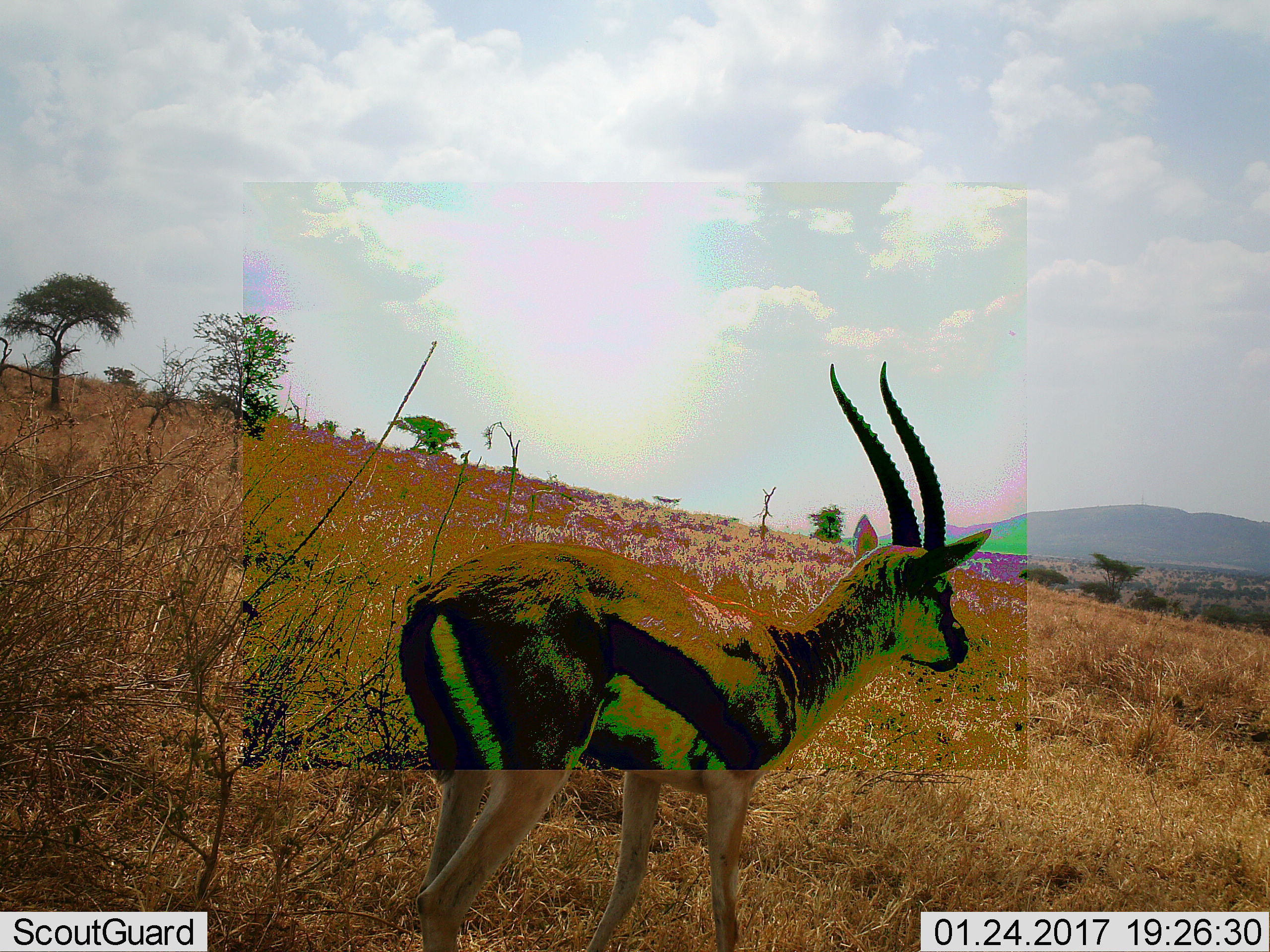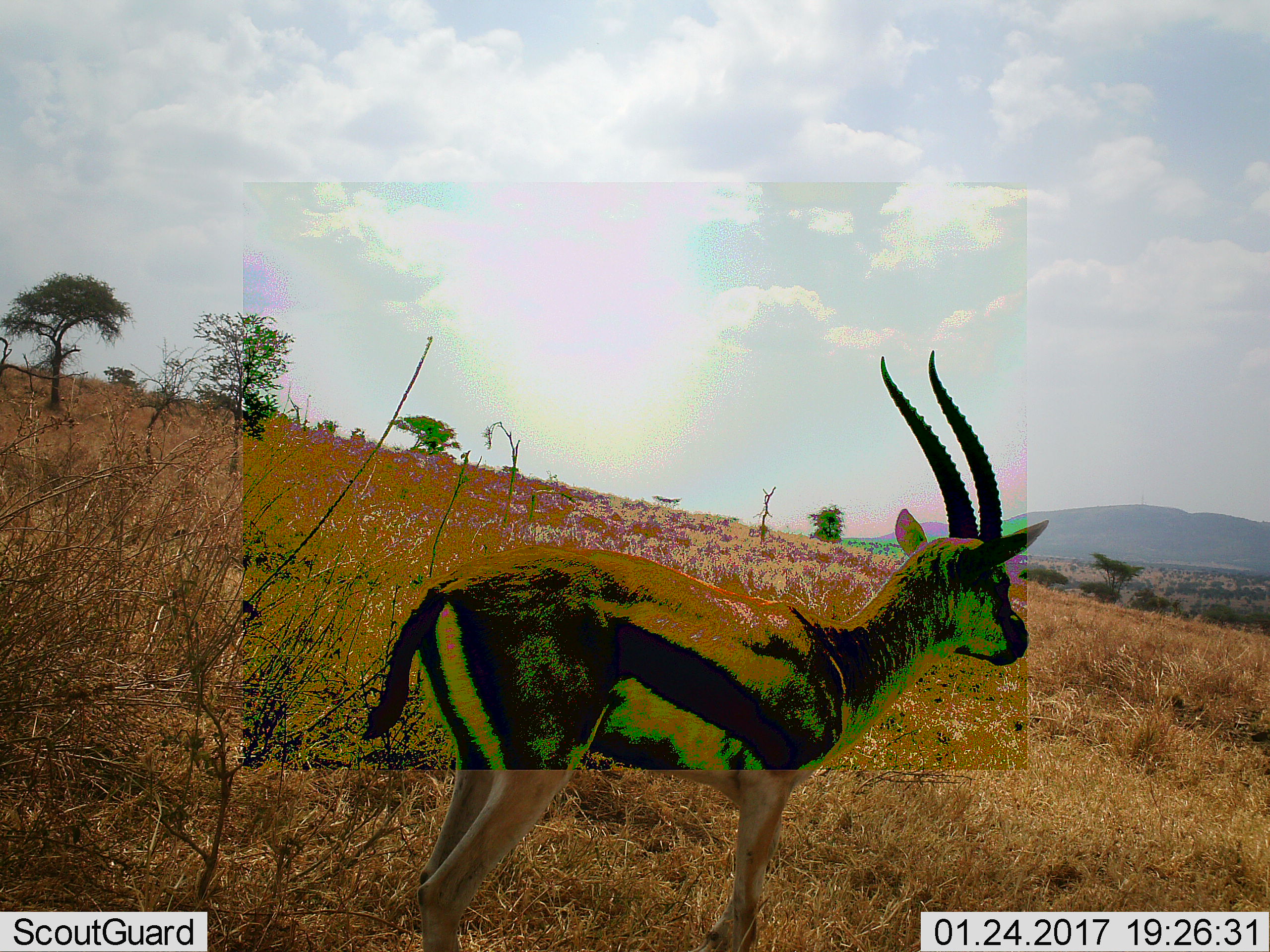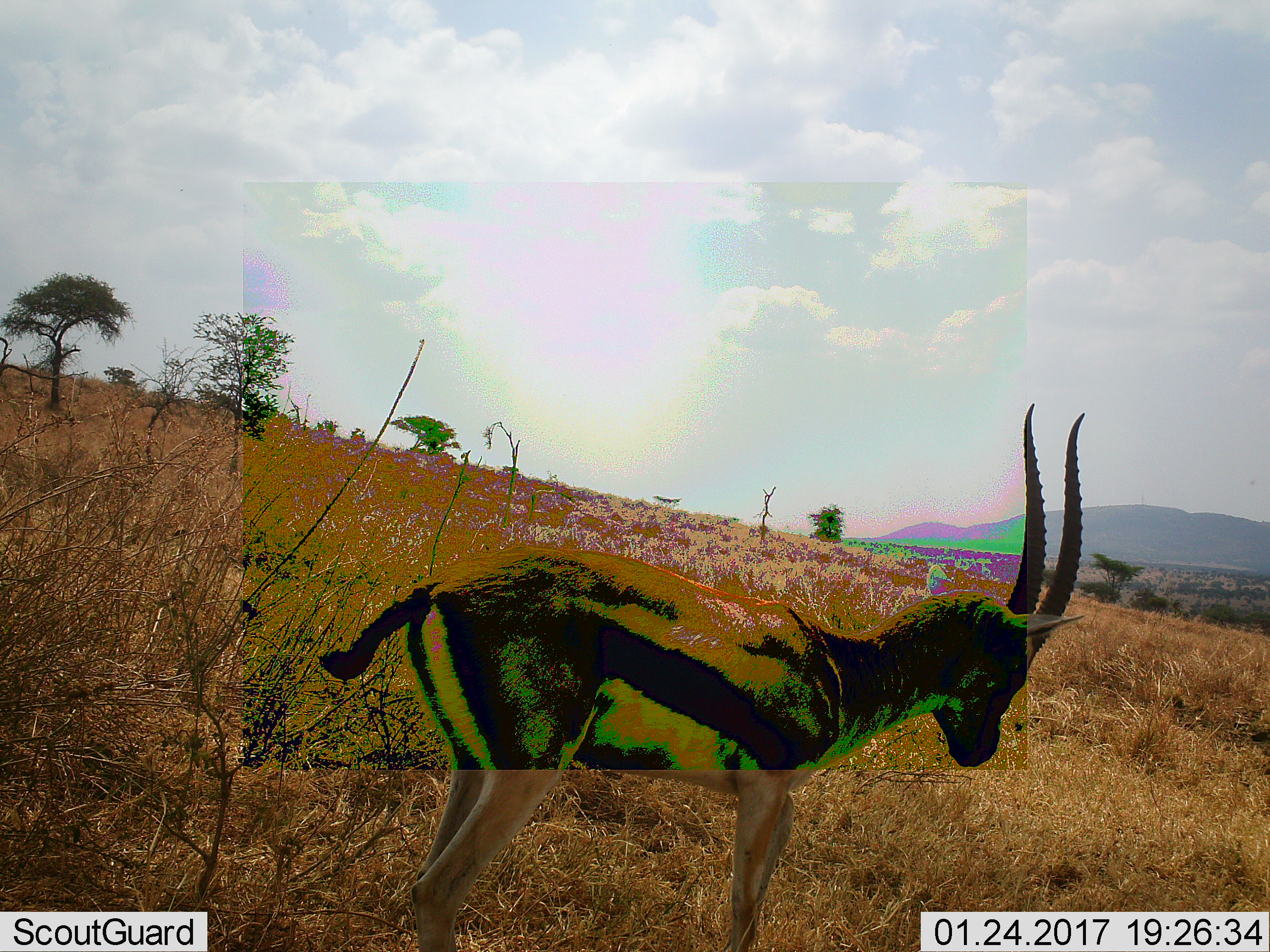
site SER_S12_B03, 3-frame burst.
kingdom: Animalia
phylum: Chordata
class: Mammalia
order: Artiodactyla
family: Bovidae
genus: Eudorcas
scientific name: Eudorcas thomsonii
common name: thomson's gazelle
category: gazellethomsons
Gazellethomsons (thomson's gazelle) (Eudorcas thomsonii), count 1. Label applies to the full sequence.